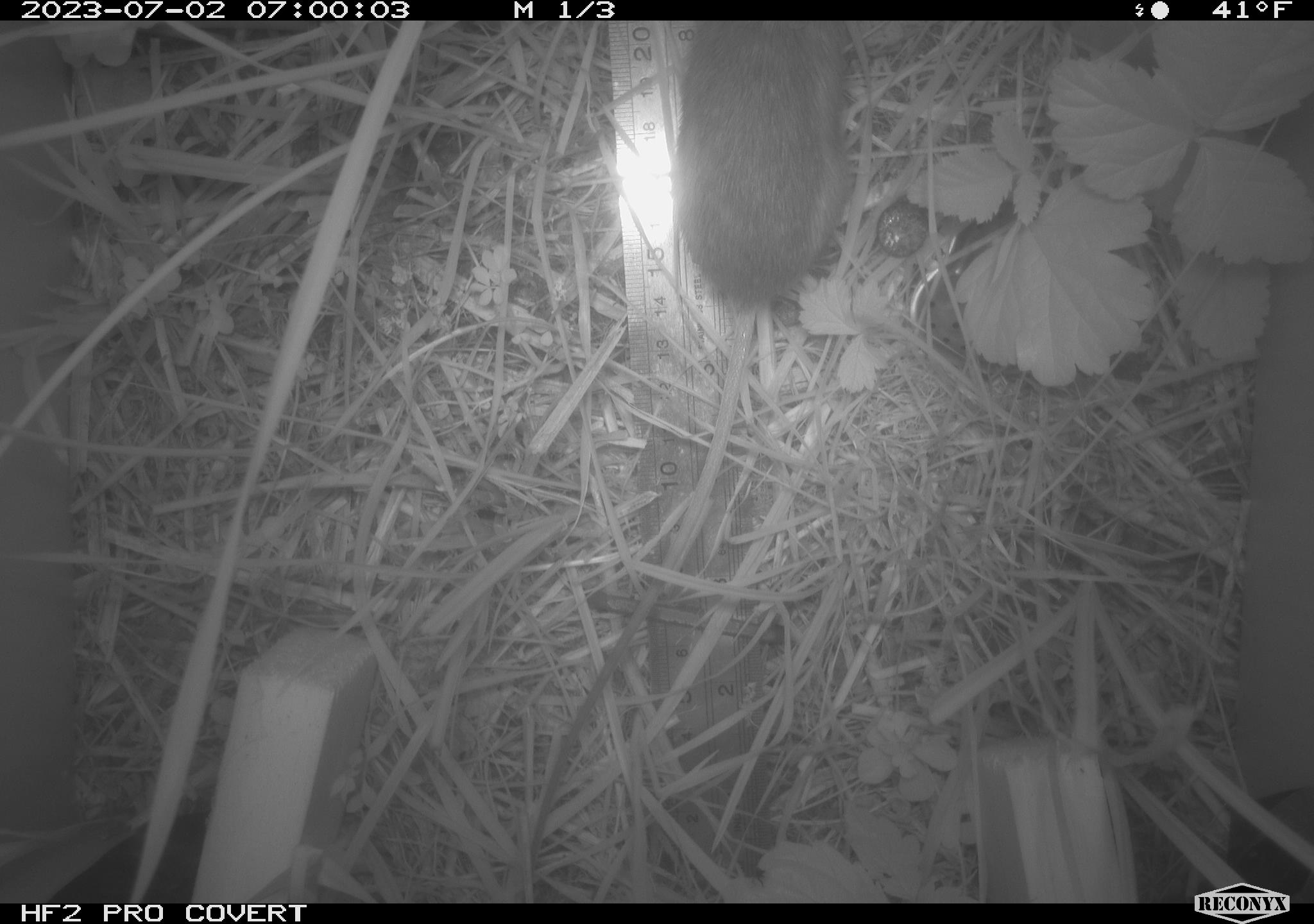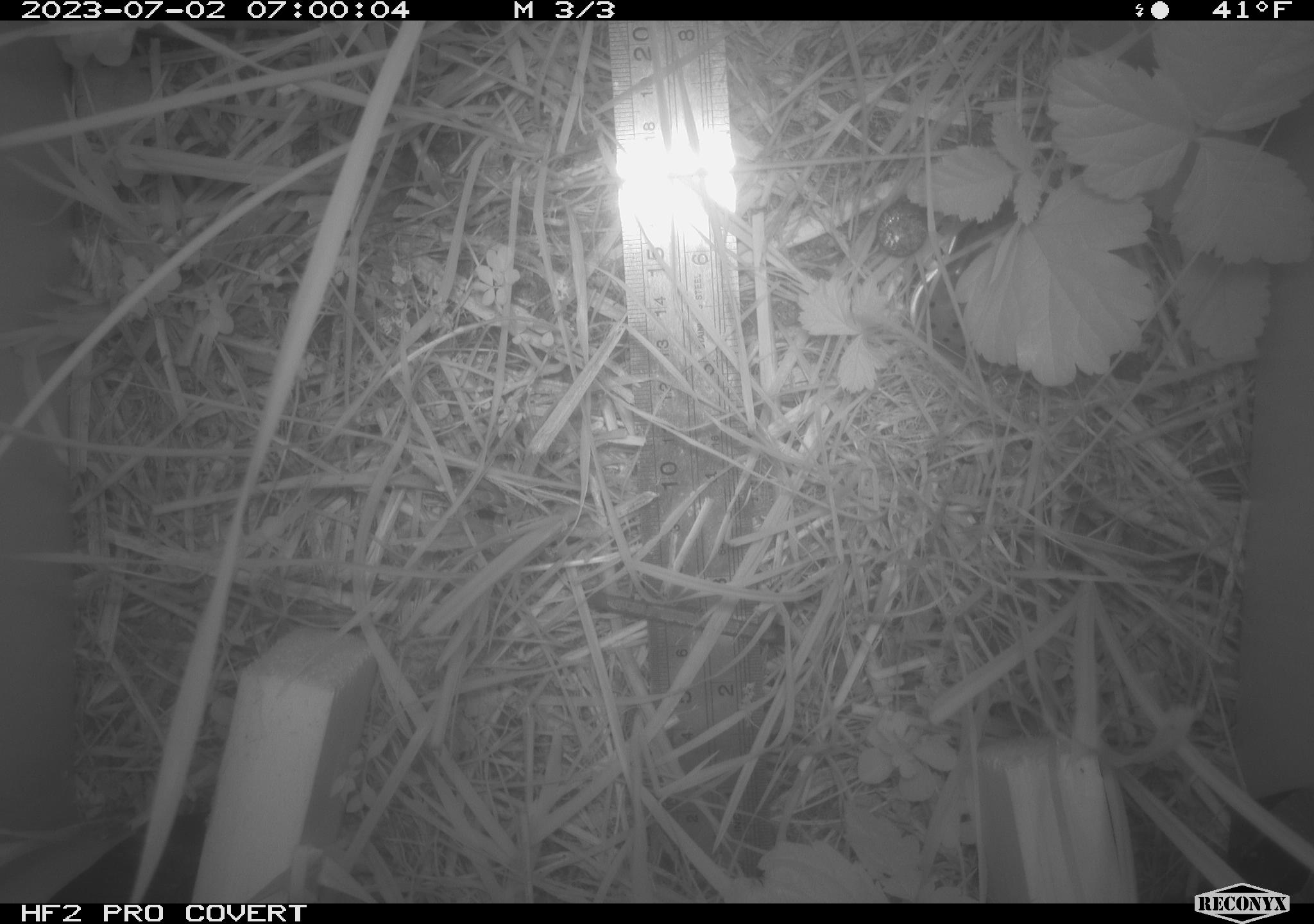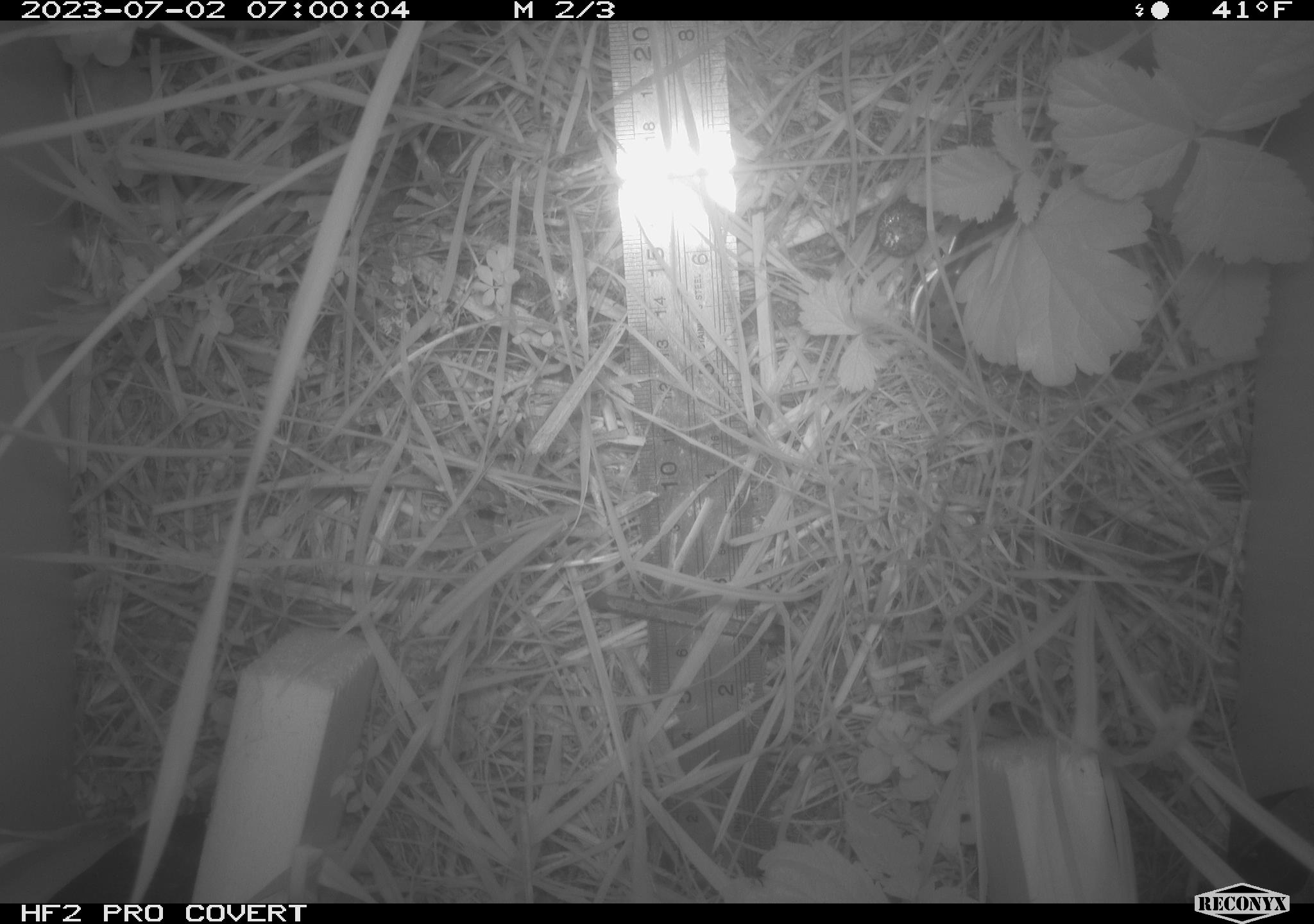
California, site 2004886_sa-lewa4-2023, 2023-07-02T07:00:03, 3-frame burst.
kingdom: Animalia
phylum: Chordata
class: Mammalia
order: Rodentia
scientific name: Rodentia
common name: mouse species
Mouse species (Rodentia).